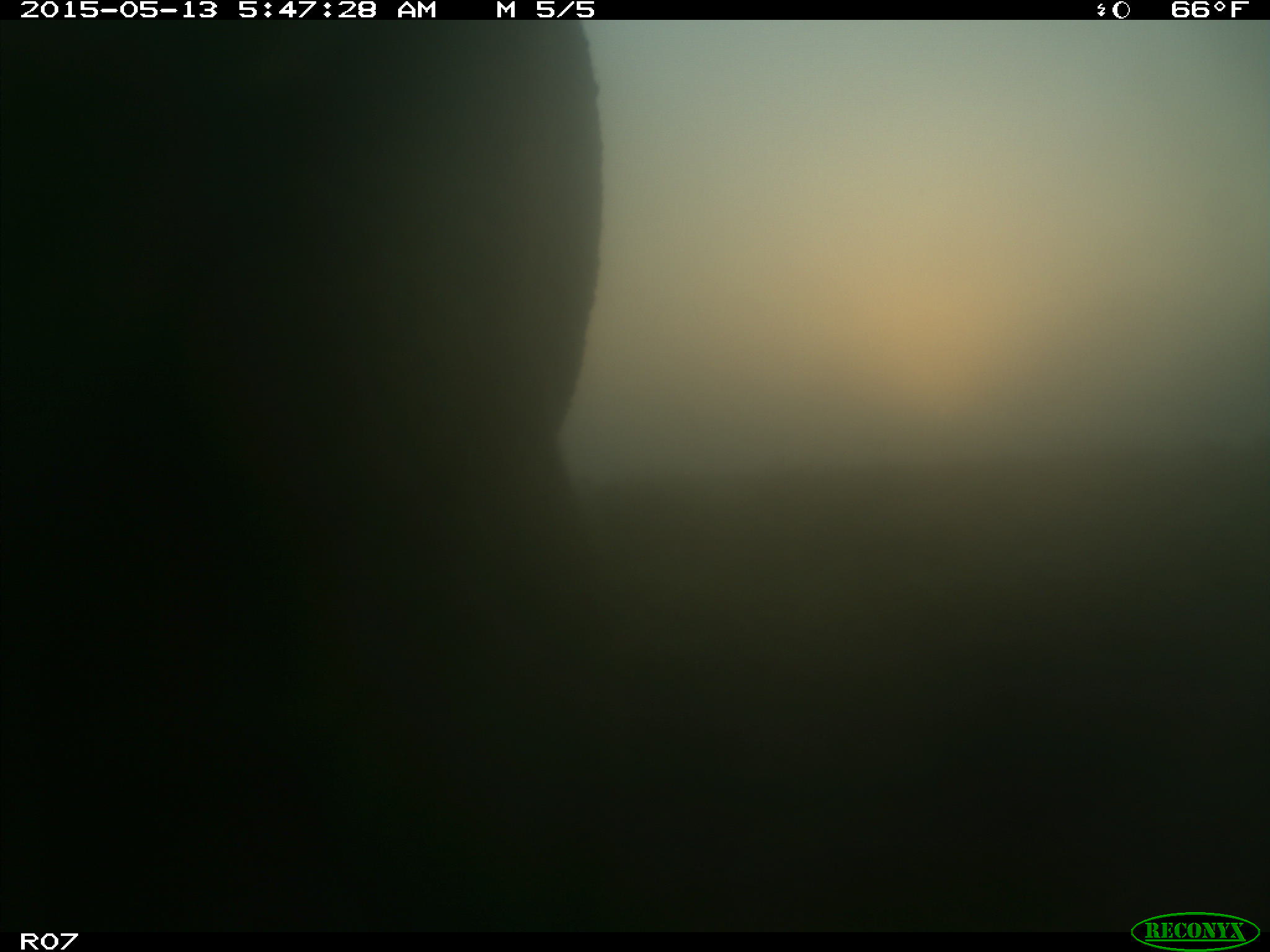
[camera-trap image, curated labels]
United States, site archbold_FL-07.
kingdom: Animalia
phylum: Chordata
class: Mammalia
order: Artiodactyla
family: Bovidae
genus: Bos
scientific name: Bos taurus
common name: domestic cow